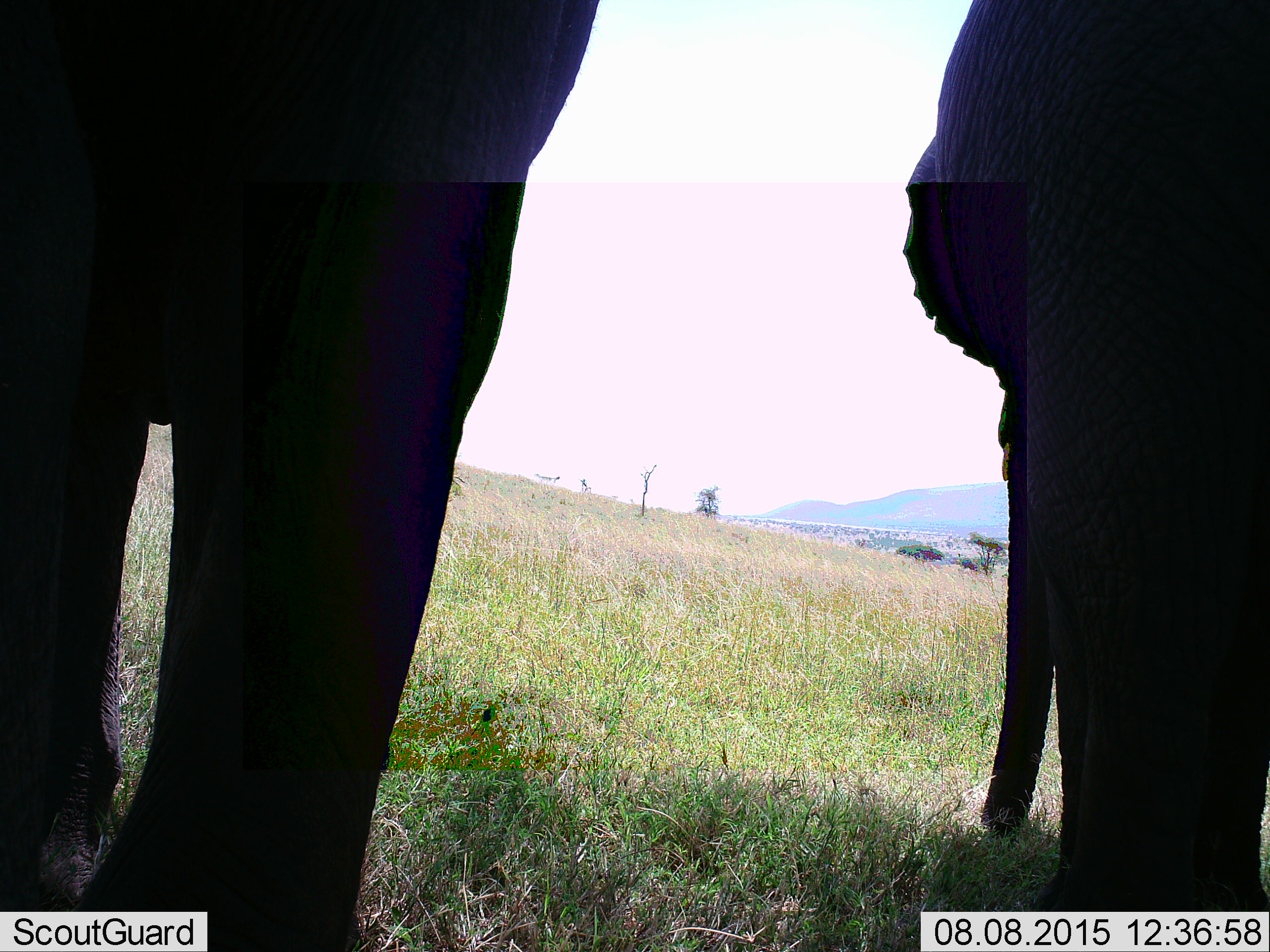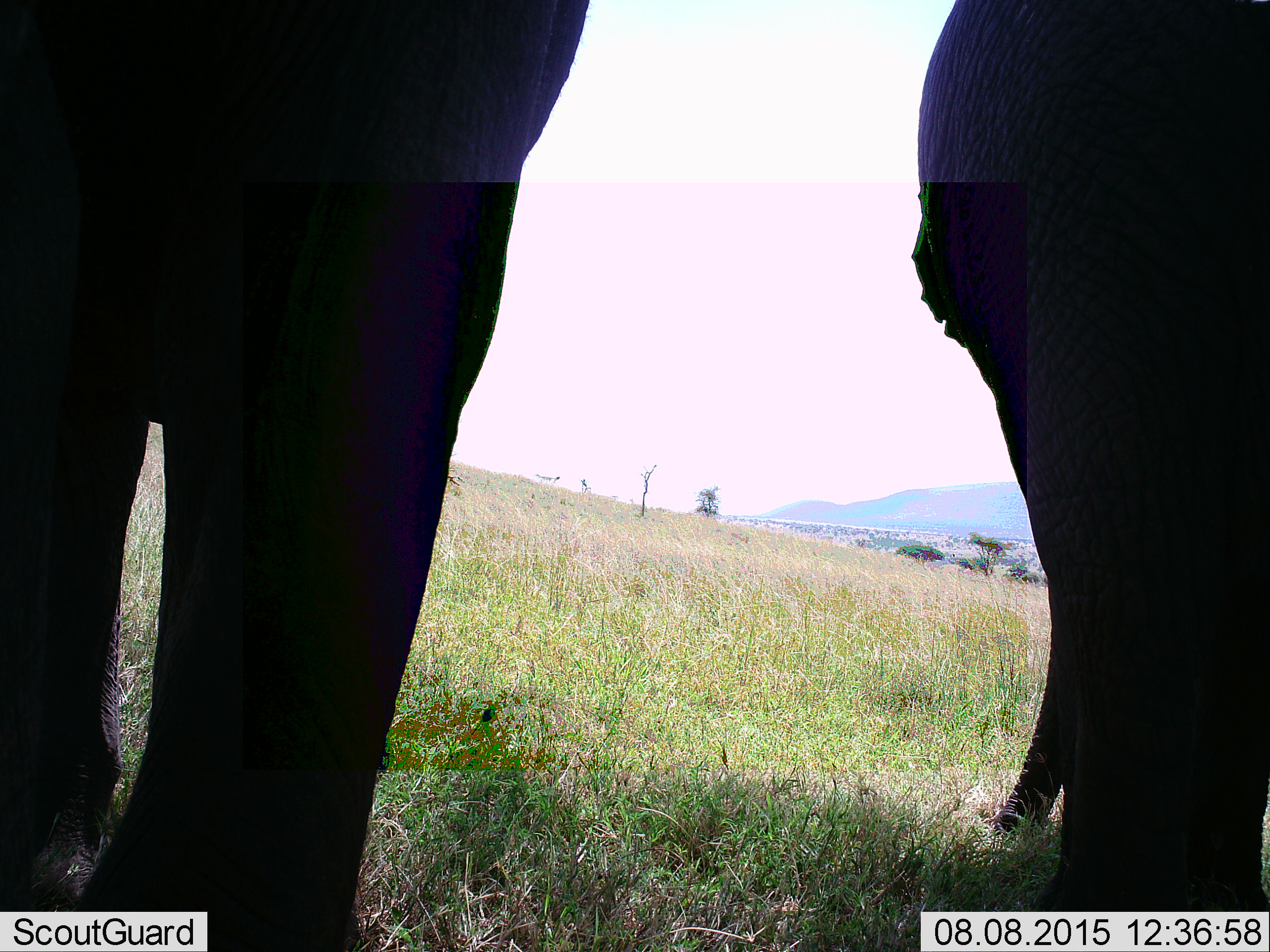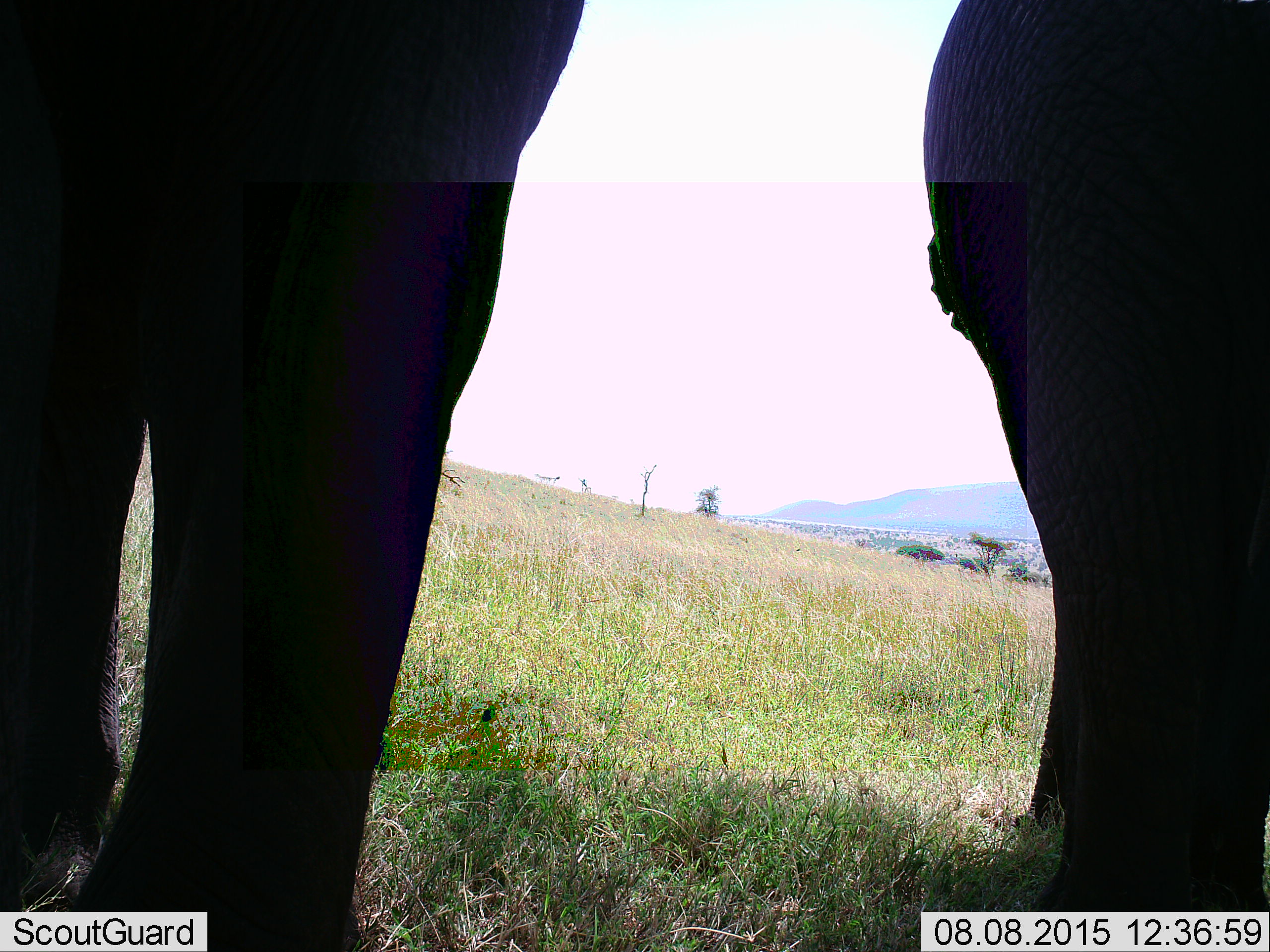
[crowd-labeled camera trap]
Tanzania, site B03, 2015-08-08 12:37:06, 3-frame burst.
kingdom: Animalia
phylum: Chordata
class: Mammalia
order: Proboscidea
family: Elephantidae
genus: Loxodonta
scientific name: Loxodonta africana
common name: african bush elephant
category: elephant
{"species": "elephant (african bush elephant) (Loxodonta africana)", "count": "2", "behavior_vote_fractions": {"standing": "95%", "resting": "0%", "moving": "5%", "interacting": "0%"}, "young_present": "5%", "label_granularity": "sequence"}